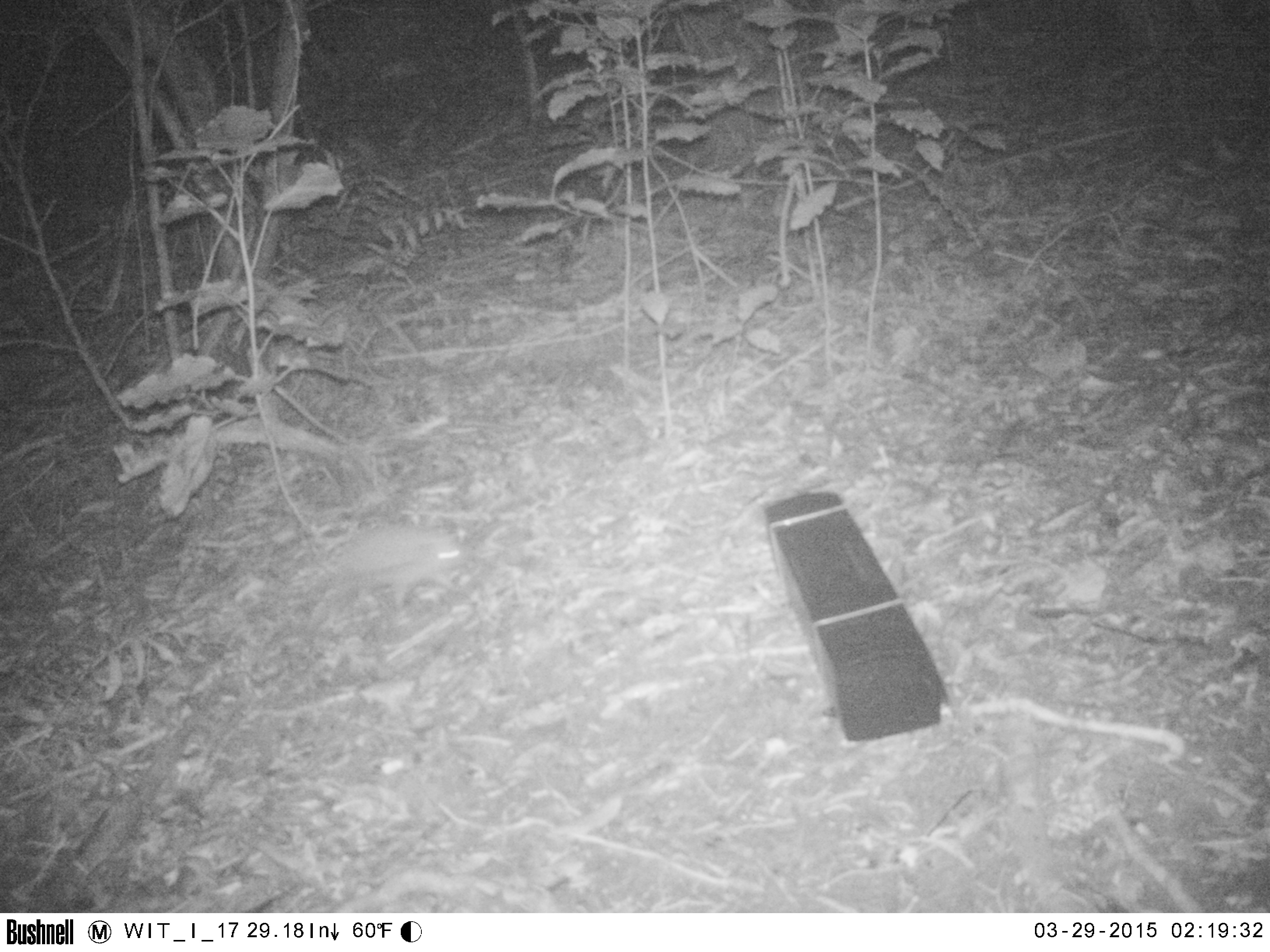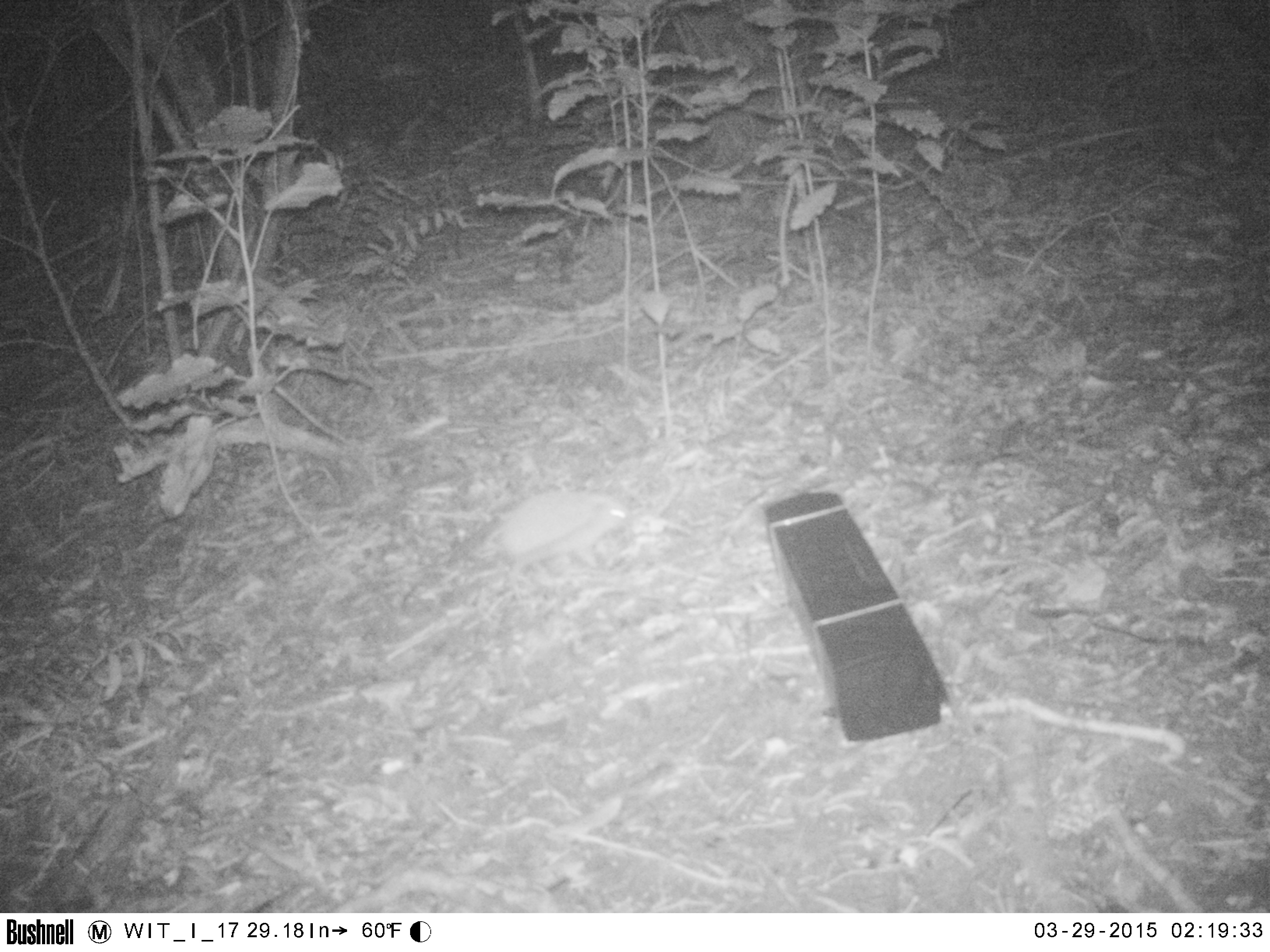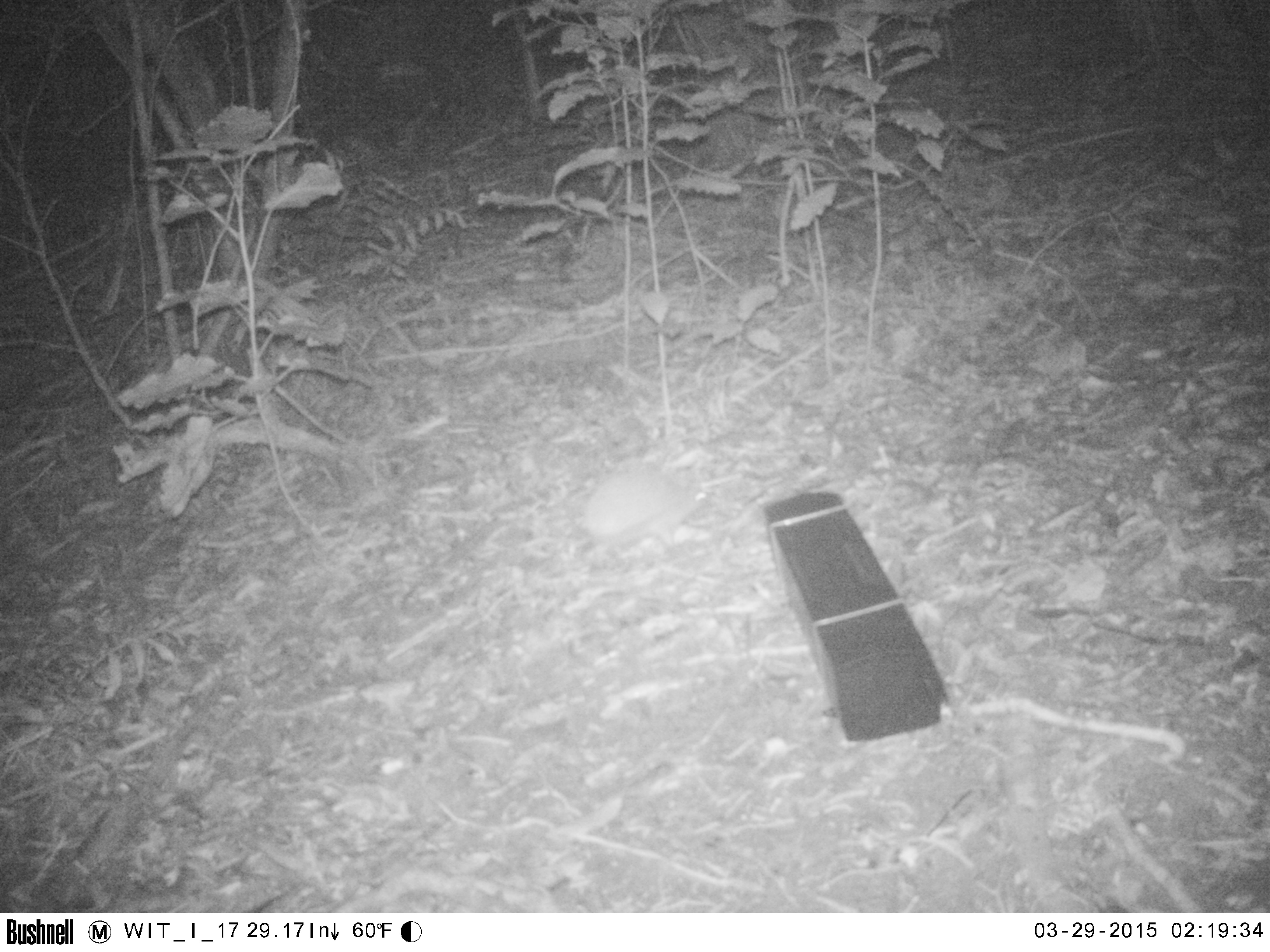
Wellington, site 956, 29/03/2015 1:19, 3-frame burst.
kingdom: Animalia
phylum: Chordata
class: Mammalia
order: Eulipotyphla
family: Erinaceidae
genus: Erinaceus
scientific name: Erinaceus europaeus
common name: hedgehog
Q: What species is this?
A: Hedgehog (Erinaceus europaeus).